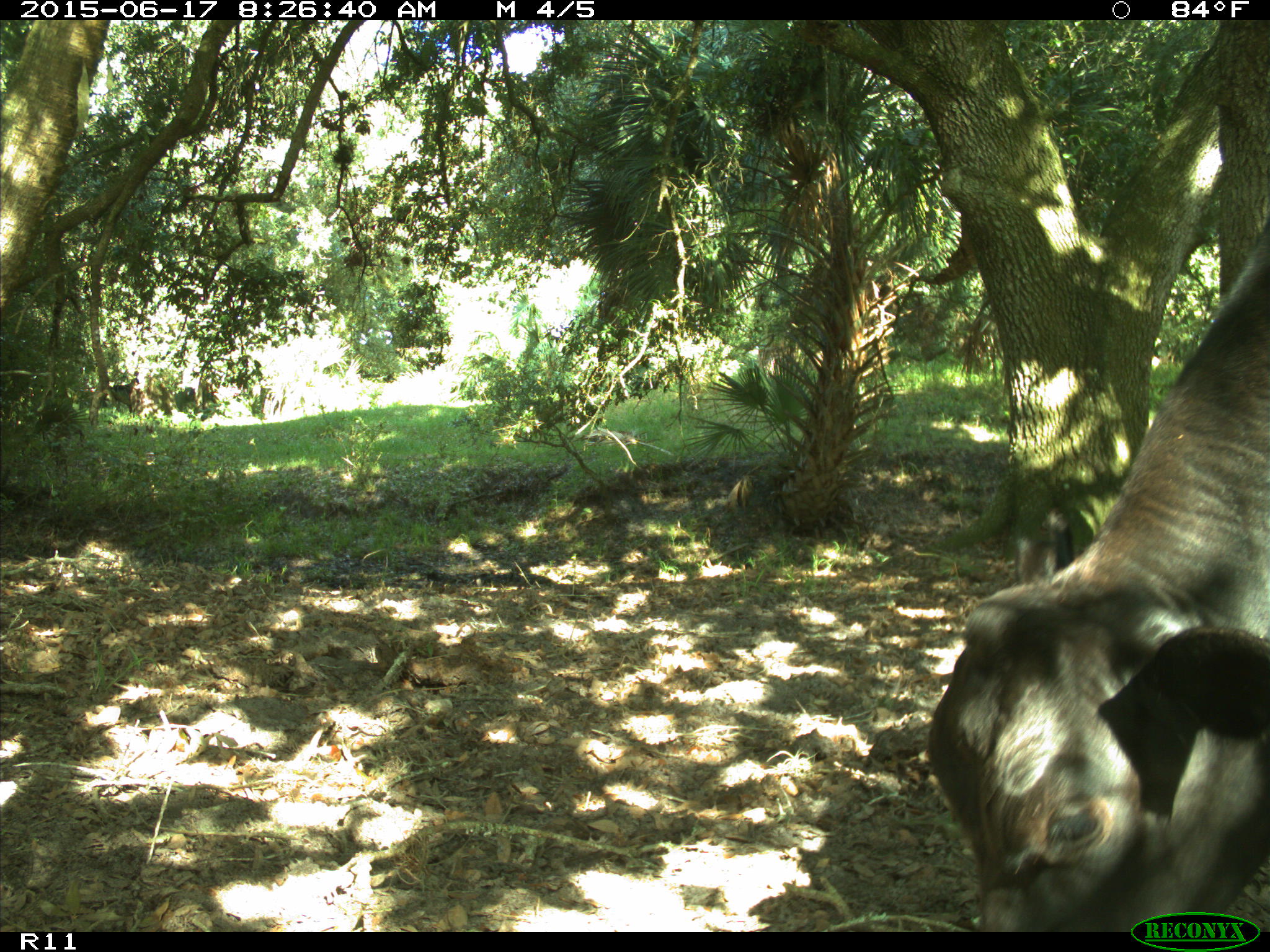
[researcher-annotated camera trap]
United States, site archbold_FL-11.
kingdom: Animalia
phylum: Chordata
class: Mammalia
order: Artiodactyla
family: Bovidae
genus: Bos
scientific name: Bos taurus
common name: domestic cow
Bos taurus (domestic cow).